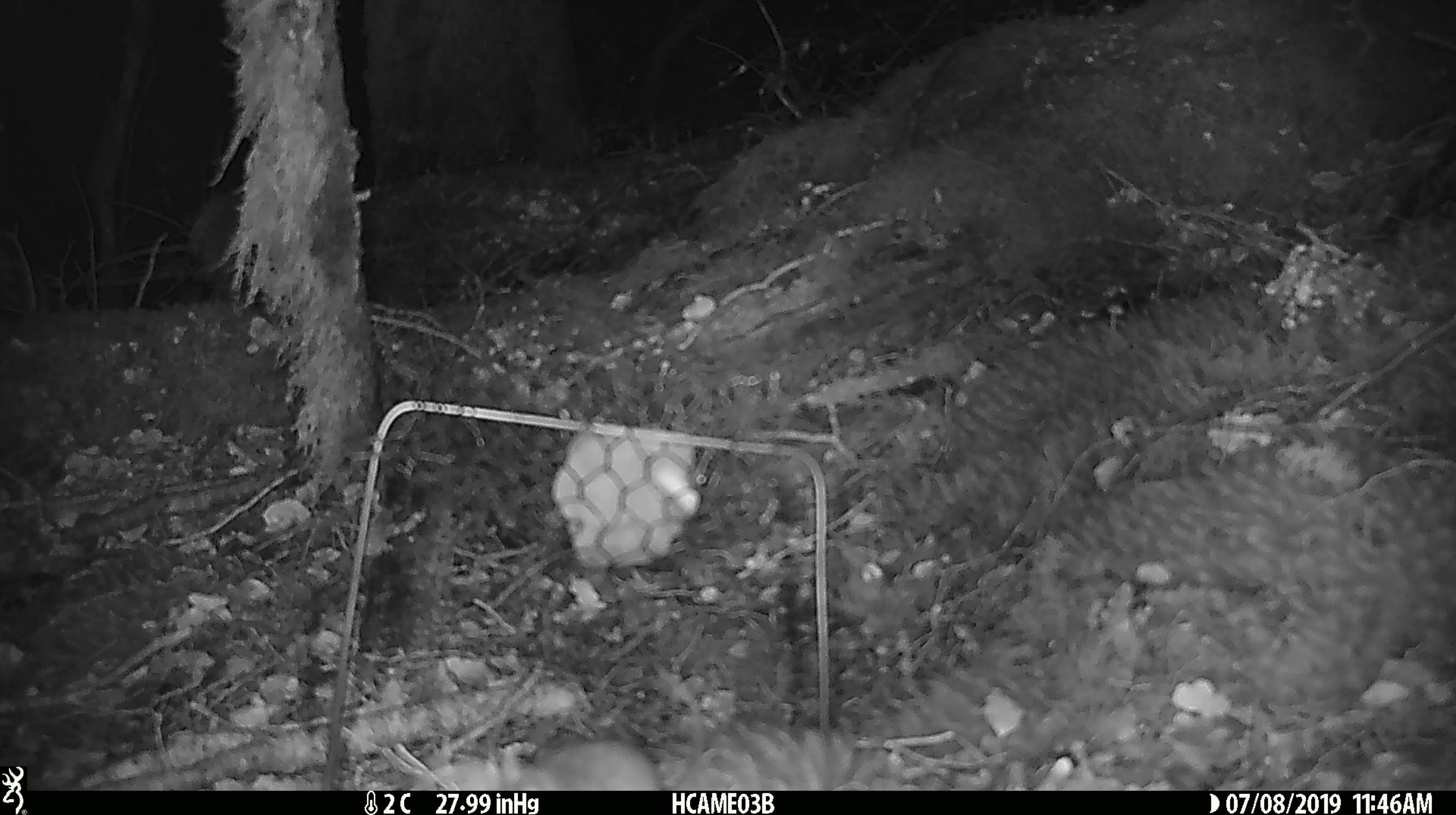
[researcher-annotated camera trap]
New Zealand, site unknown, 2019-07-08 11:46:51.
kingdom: Animalia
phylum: Chordata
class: Mammalia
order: Rodentia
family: Muridae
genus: Mus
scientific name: Mus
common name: mouse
Mouse (Mus).